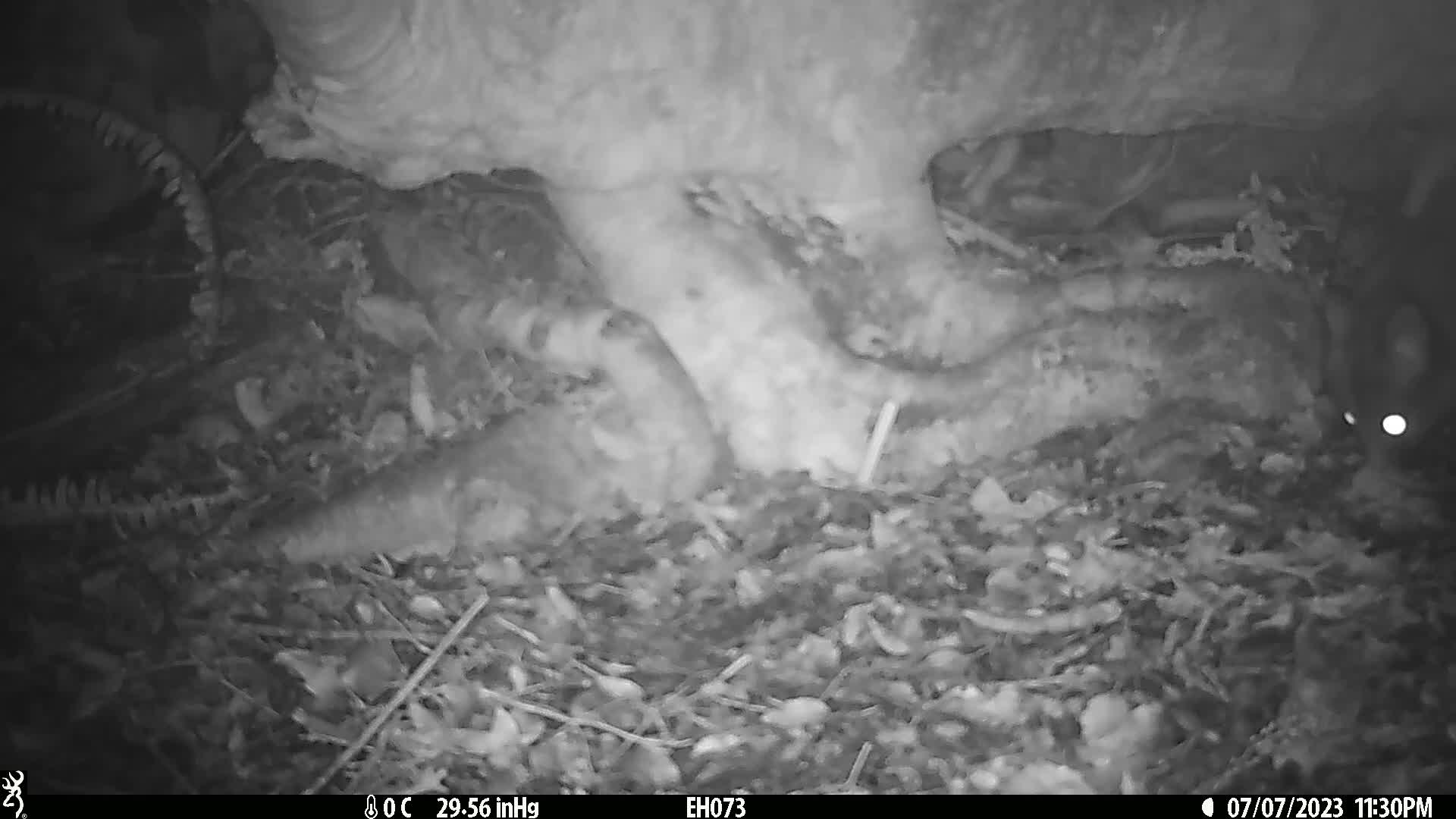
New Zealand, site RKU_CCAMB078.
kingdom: Animalia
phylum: Chordata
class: Mammalia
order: Diprotodontia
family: Phalangeridae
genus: Trichosurus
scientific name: Trichosurus vulpecula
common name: common brushtail possum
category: possum